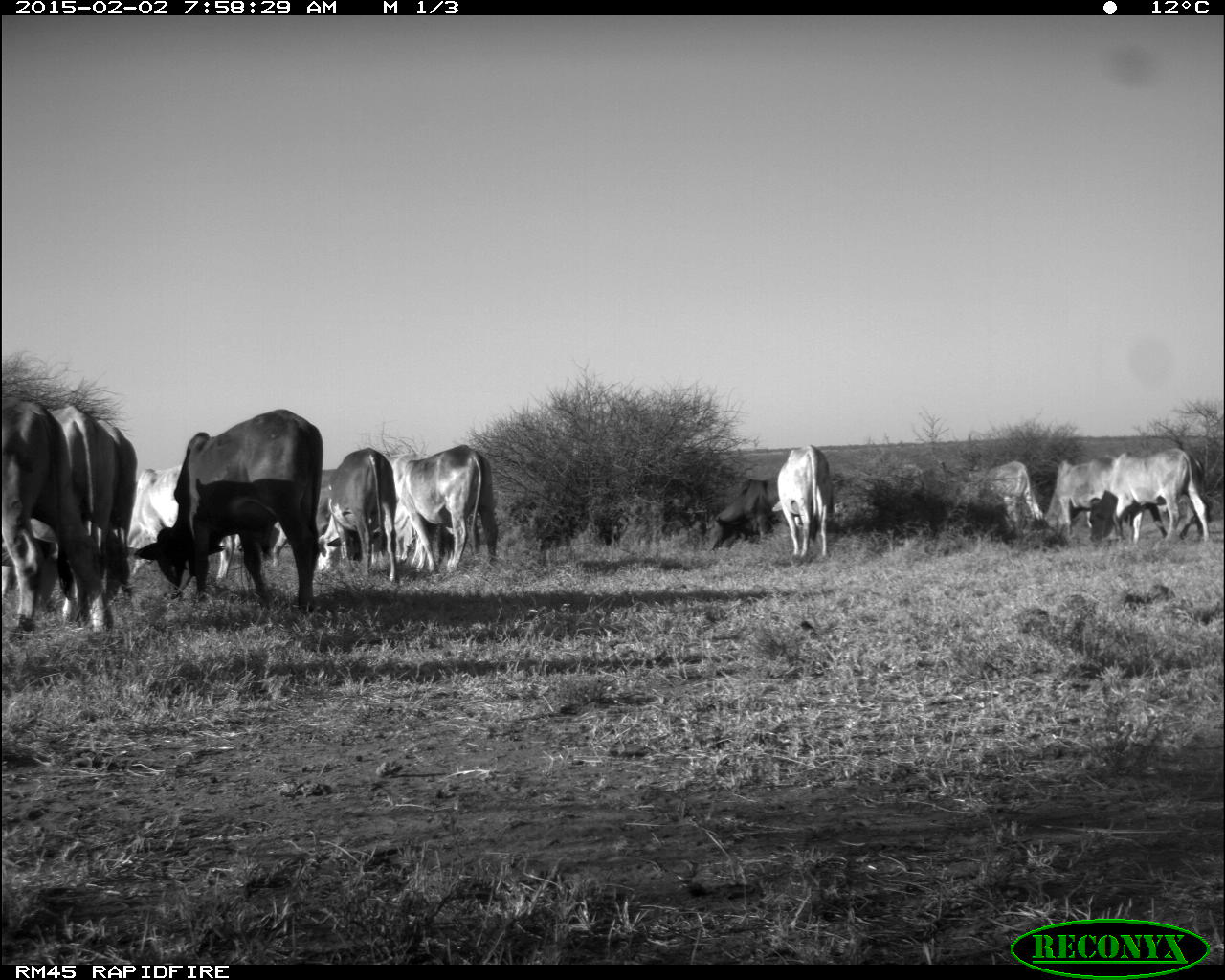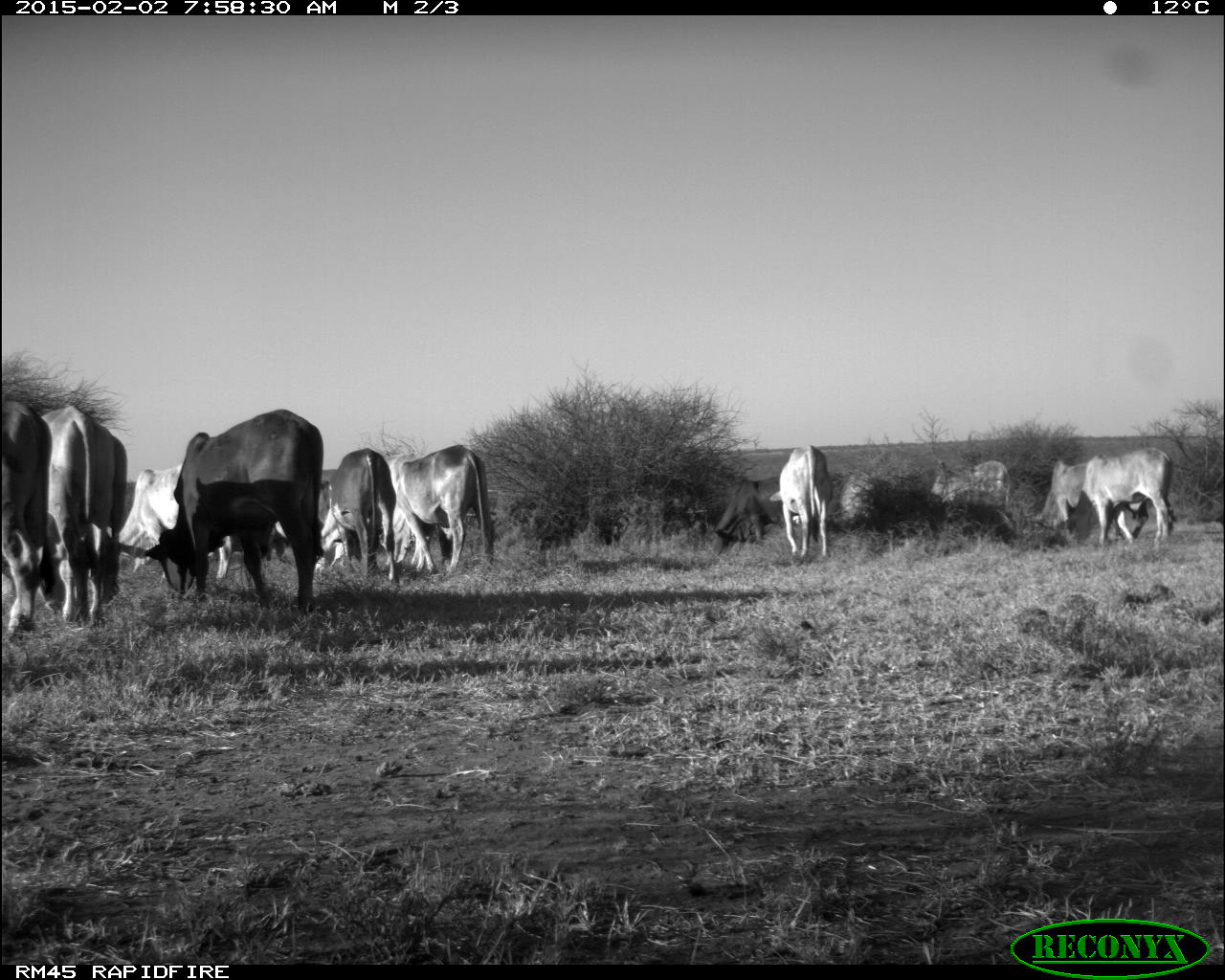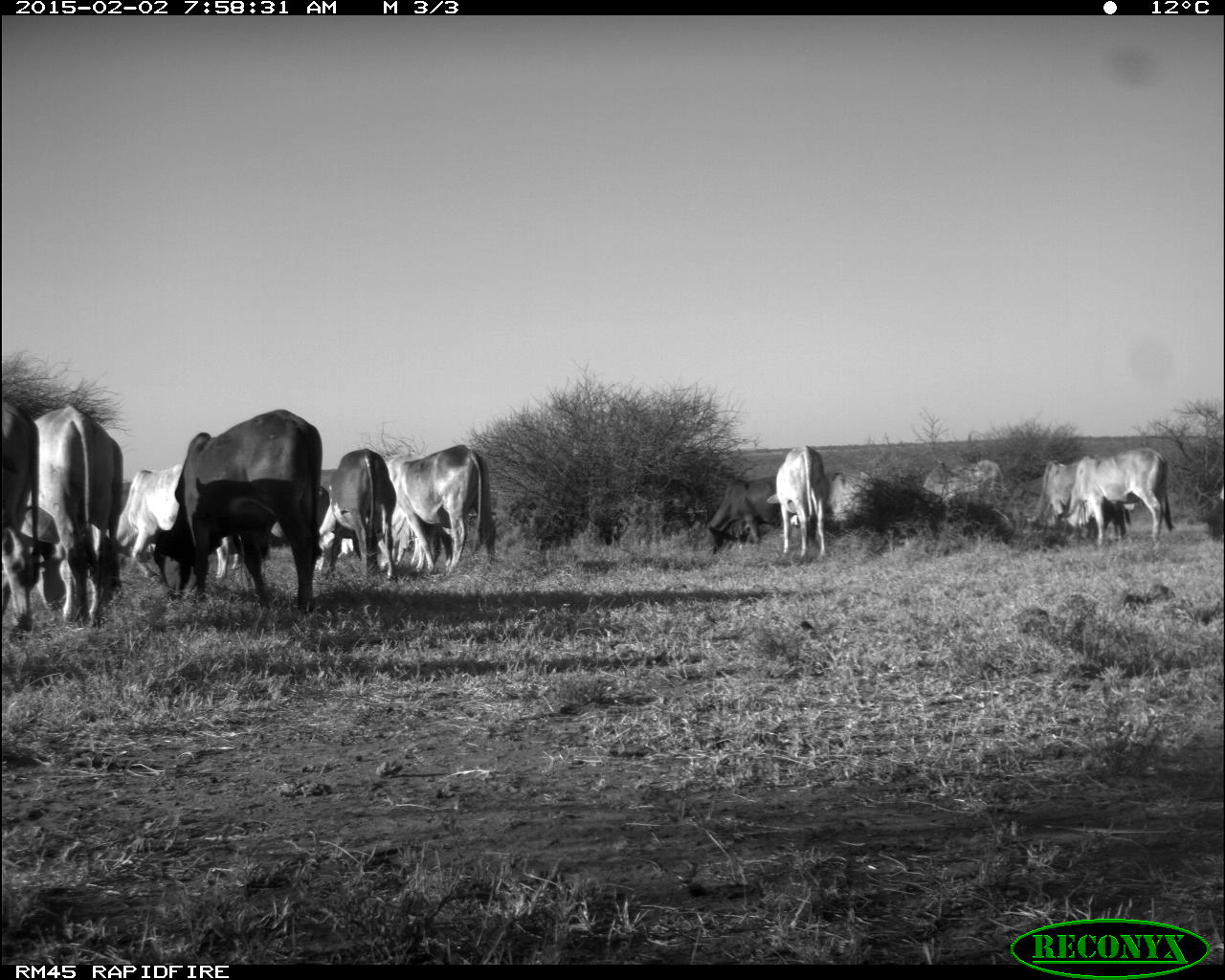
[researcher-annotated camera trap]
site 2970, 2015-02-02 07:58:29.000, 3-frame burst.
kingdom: Animalia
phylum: Chordata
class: Mammalia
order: Artiodactyla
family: Bovidae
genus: Bos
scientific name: Bos taurus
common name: domestic cattle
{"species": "Bos taurus (domestic cattle)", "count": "17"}